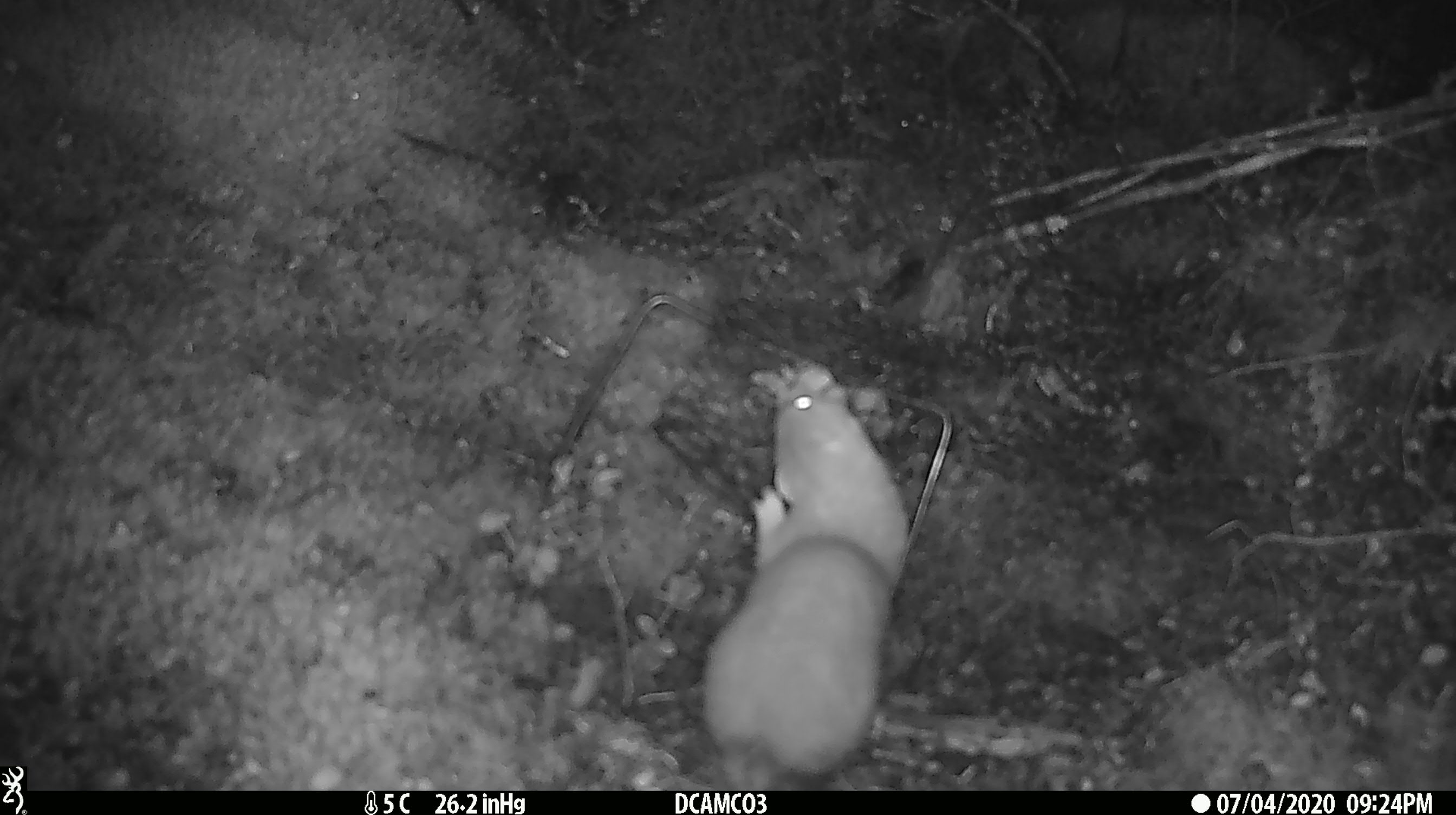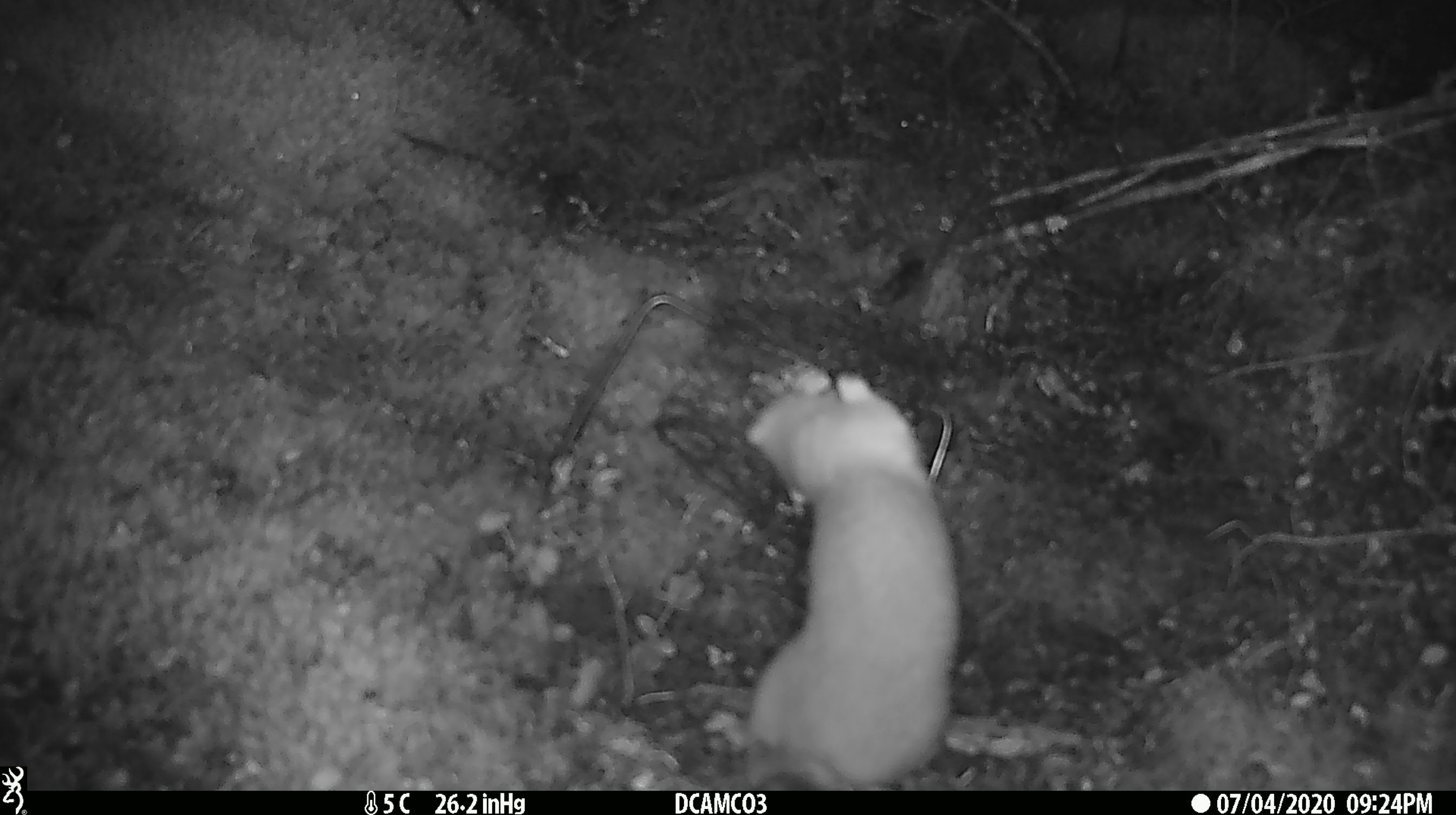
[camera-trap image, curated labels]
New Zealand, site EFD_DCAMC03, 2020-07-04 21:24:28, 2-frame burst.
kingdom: Animalia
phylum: Chordata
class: Mammalia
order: Carnivora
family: Mustelidae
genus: Mustela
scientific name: Mustela erminea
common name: stoat